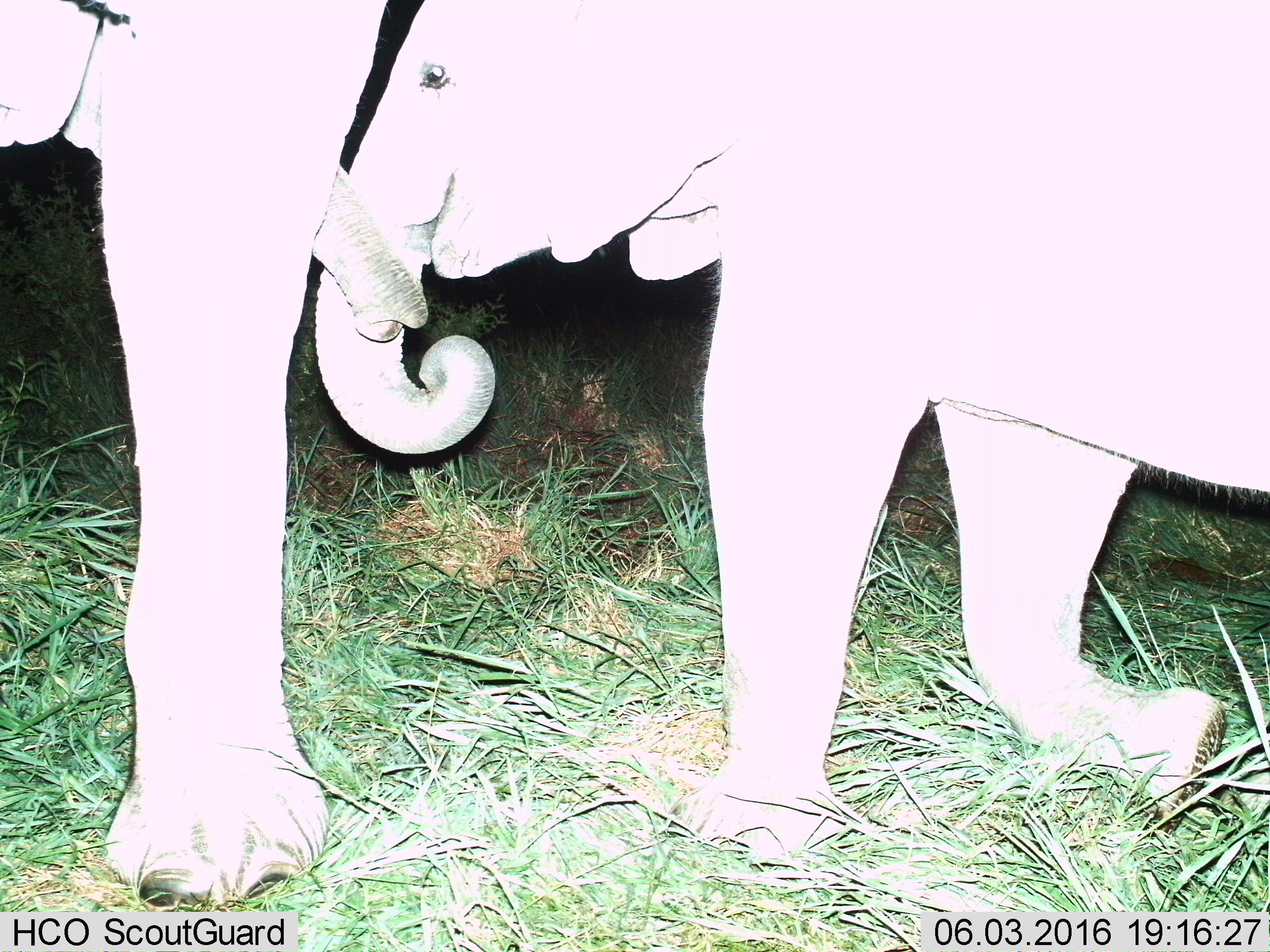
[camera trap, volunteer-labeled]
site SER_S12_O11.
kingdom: Animalia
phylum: Chordata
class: Mammalia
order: Proboscidea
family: Elephantidae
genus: Loxodonta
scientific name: Loxodonta africana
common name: african bush elephant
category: elephant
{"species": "elephant (african bush elephant) (Loxodonta africana)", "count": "2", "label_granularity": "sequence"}